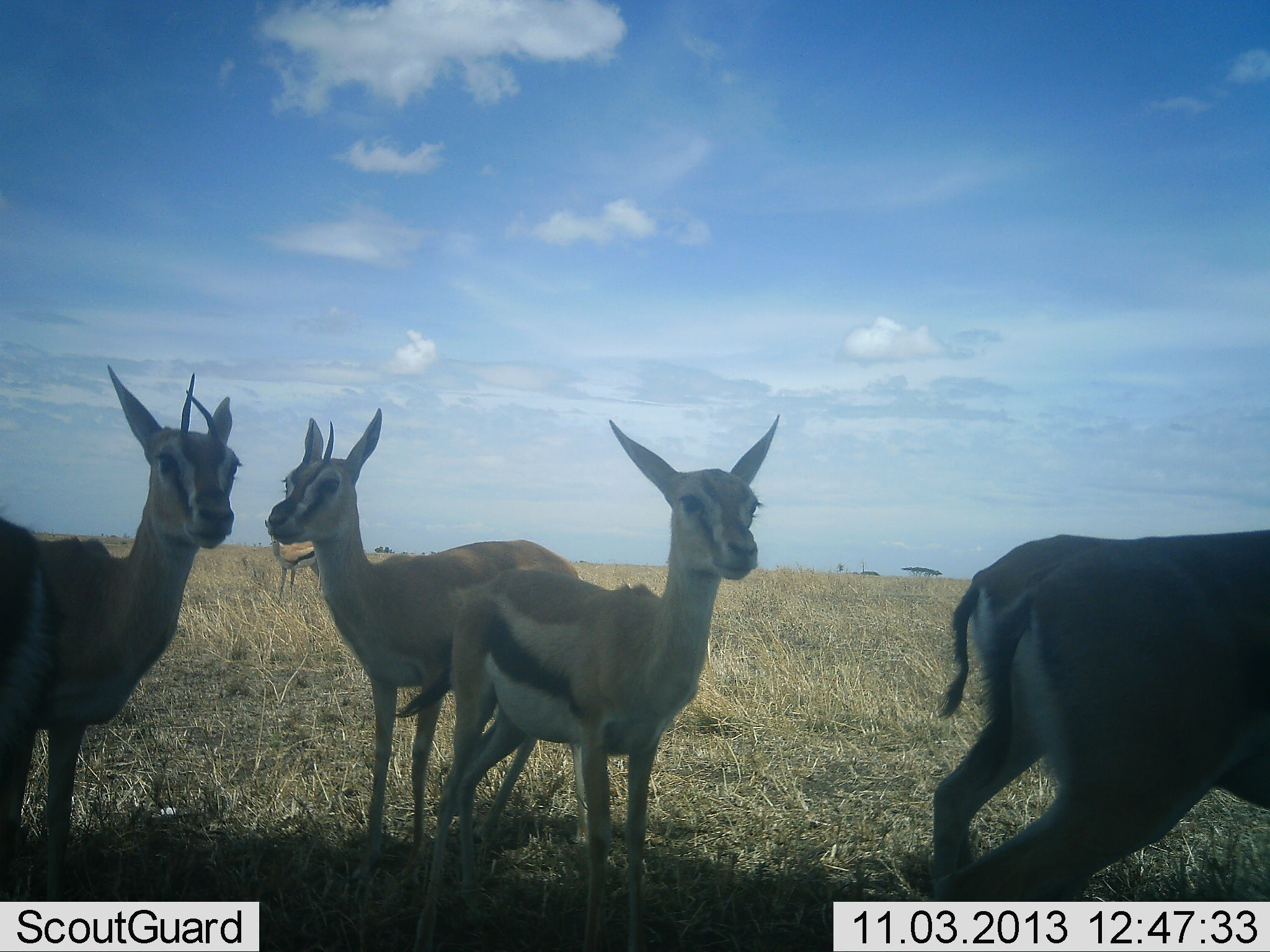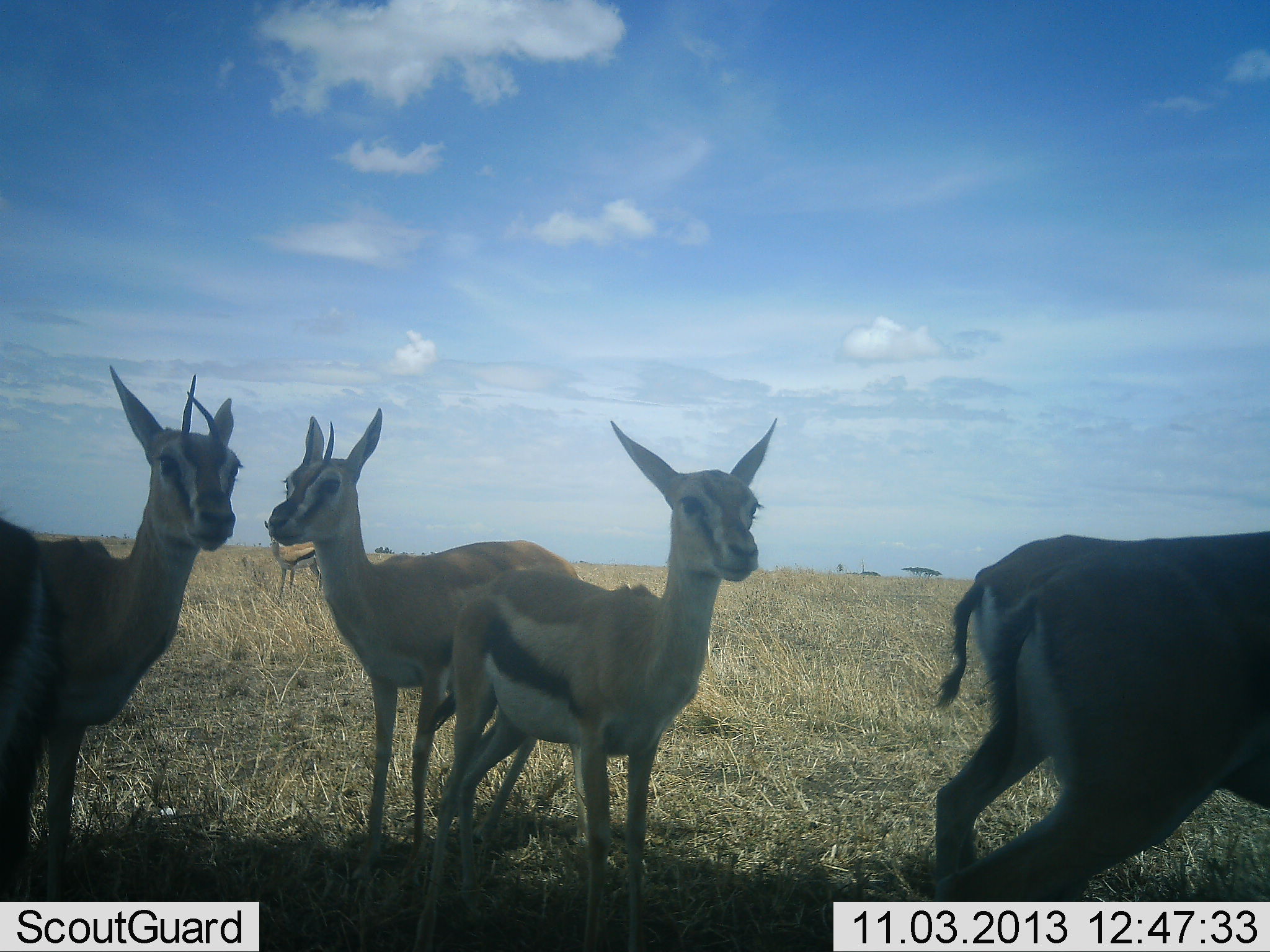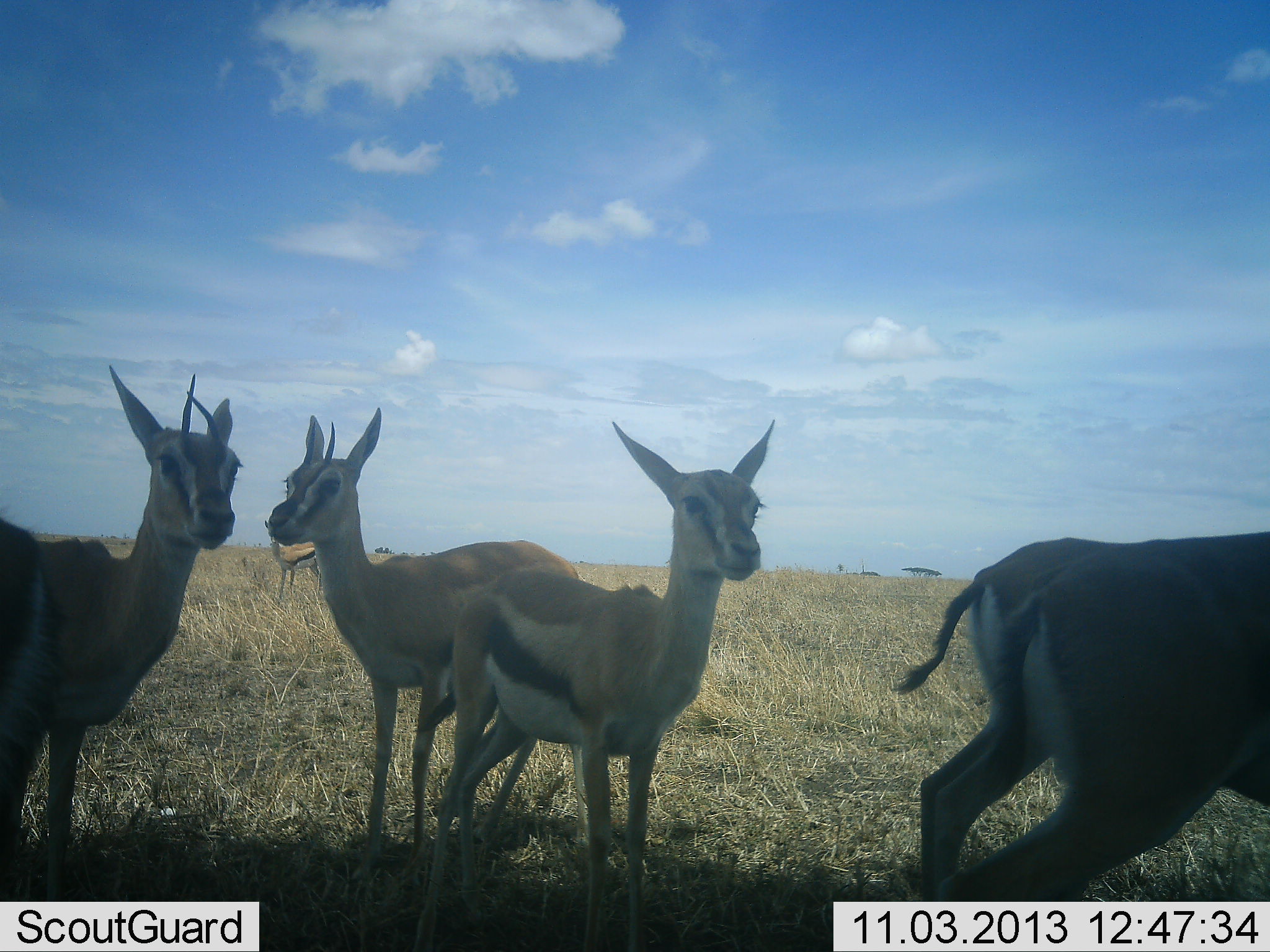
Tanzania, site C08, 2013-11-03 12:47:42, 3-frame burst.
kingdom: Animalia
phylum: Chordata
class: Mammalia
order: Artiodactyla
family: Bovidae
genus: Eudorcas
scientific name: Eudorcas thomsonii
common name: thomson's gazelle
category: gazellethomsons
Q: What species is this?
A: Gazellethomsons (thomson's gazelle) (Eudorcas thomsonii).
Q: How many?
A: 6.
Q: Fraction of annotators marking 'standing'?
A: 100%.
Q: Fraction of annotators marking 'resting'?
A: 0%.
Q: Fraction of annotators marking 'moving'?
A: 0%.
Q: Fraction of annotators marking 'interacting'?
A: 0%.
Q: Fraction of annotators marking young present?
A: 0%.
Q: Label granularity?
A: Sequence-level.